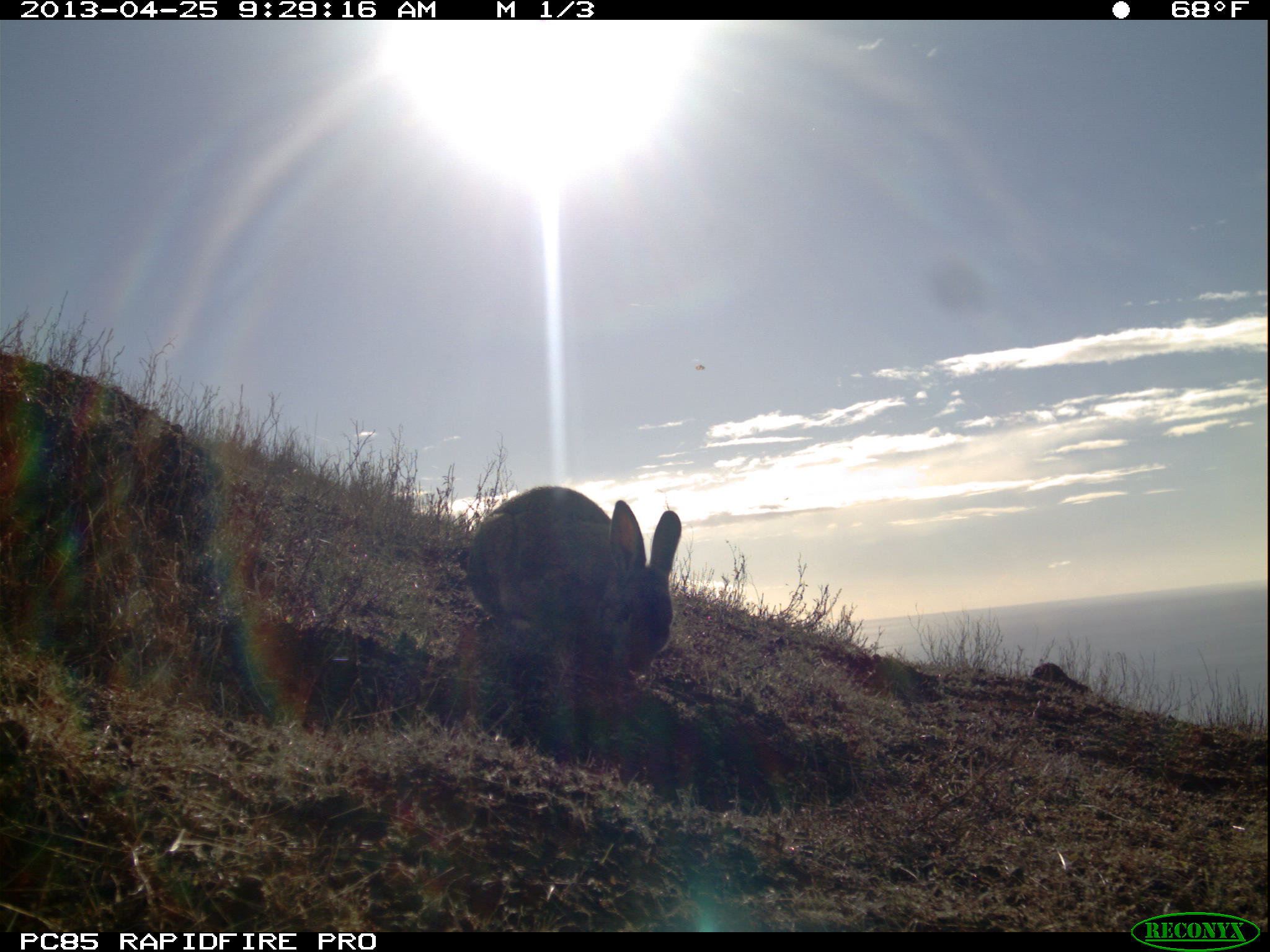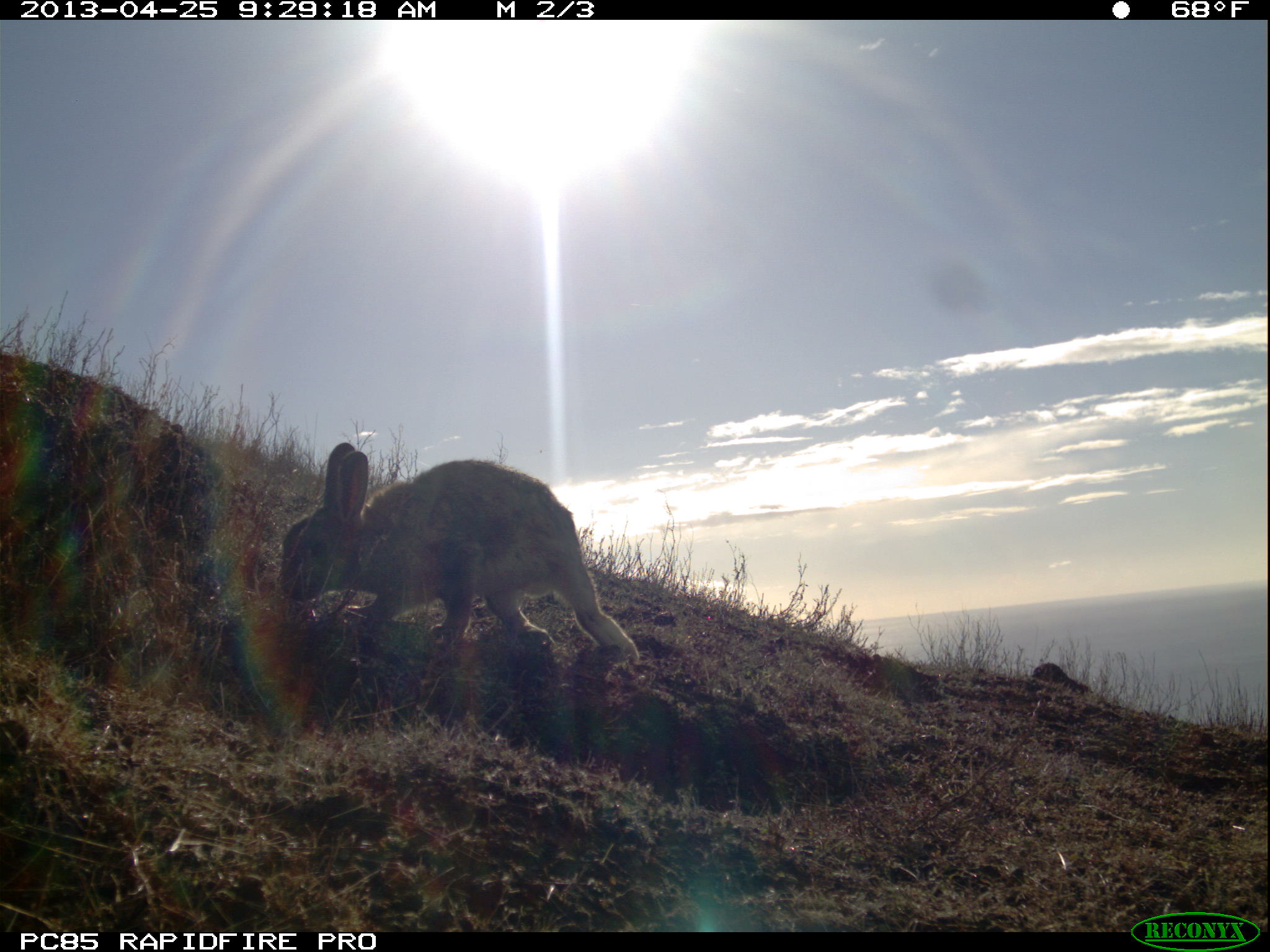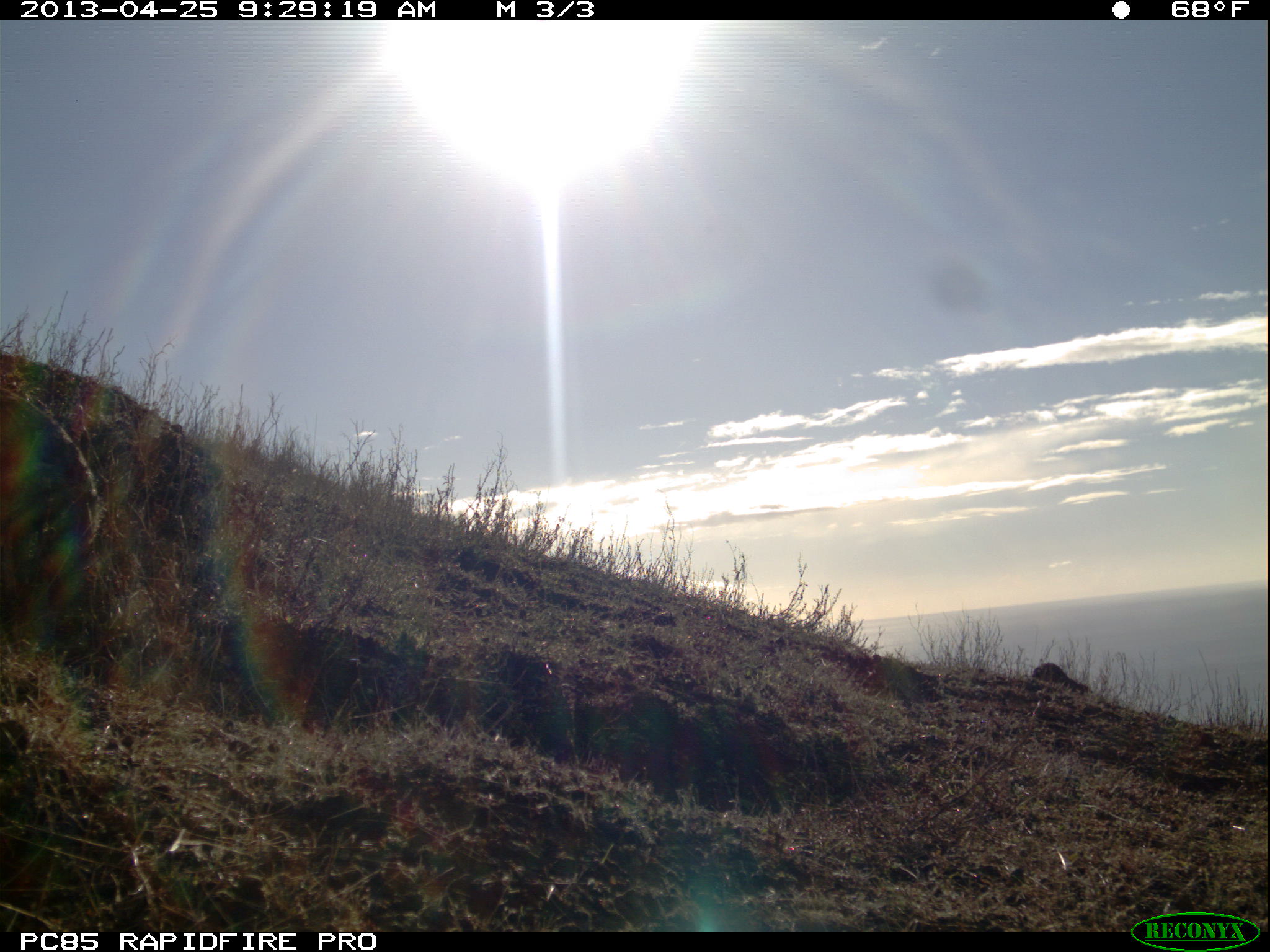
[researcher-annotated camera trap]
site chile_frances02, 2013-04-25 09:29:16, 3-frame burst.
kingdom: Animalia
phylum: Chordata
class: Mammalia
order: Lagomorpha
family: Leporidae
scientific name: Leporidae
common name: rabbits and hares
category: rabbit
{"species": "rabbit (rabbits and hares) (Leporidae)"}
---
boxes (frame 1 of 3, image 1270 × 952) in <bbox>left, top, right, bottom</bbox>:
rabbit: <bbox>458, 483, 685, 715</bbox>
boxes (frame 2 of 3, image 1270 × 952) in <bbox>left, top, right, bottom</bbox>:
rabbit: <bbox>273, 444, 644, 692</bbox>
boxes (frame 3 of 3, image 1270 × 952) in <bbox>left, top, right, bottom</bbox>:
rabbit: <bbox>0, 362, 112, 588</bbox>